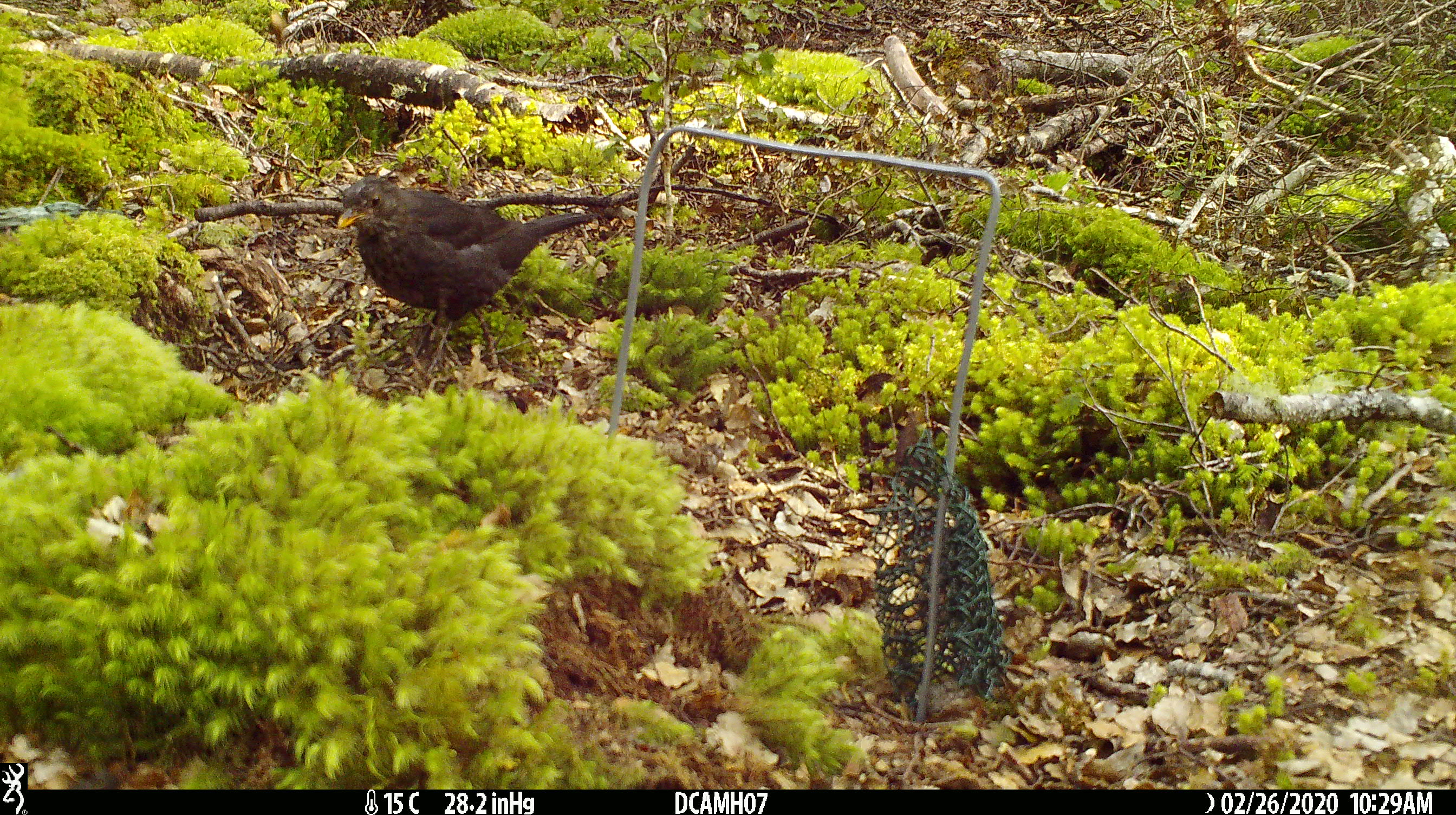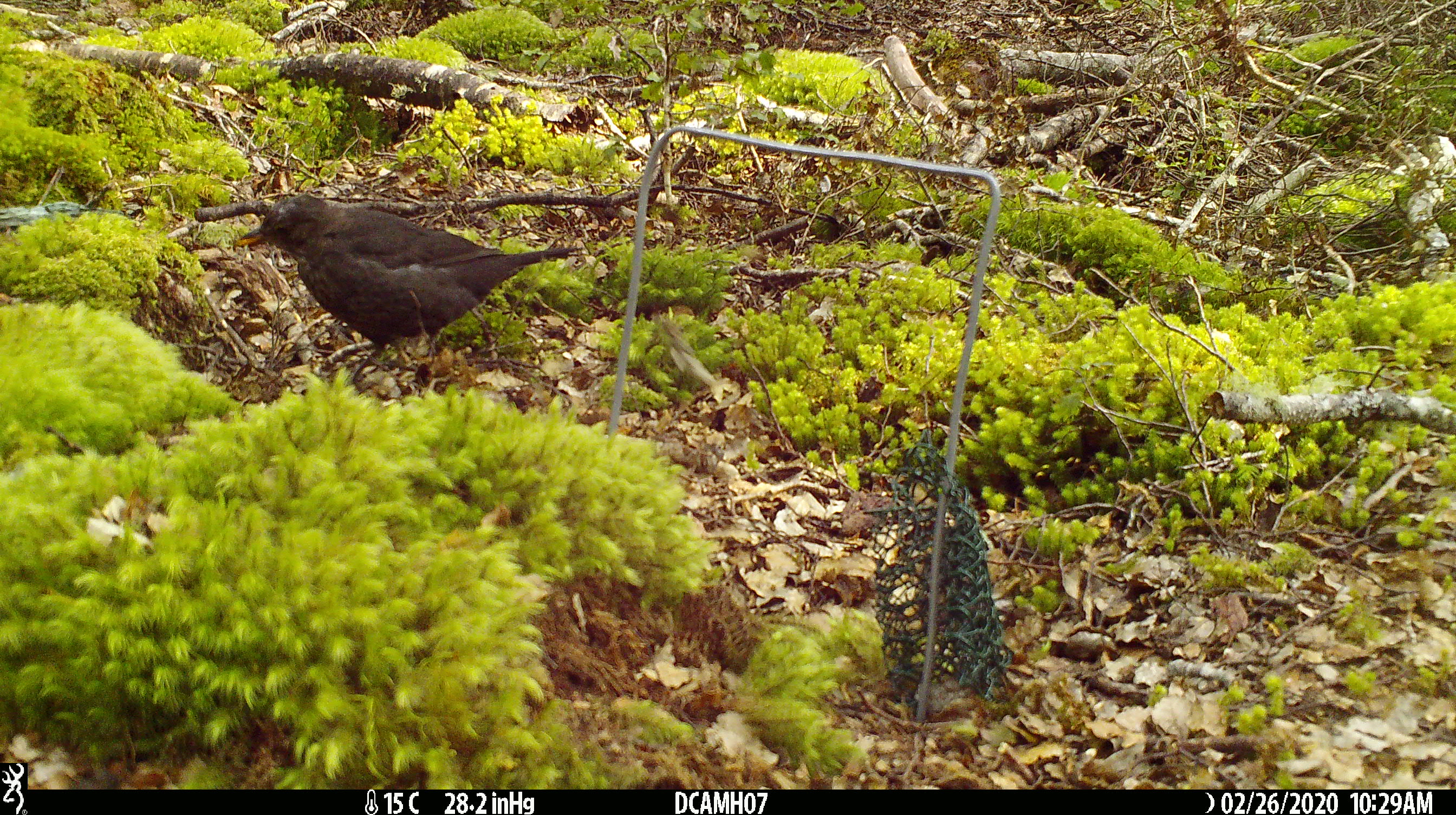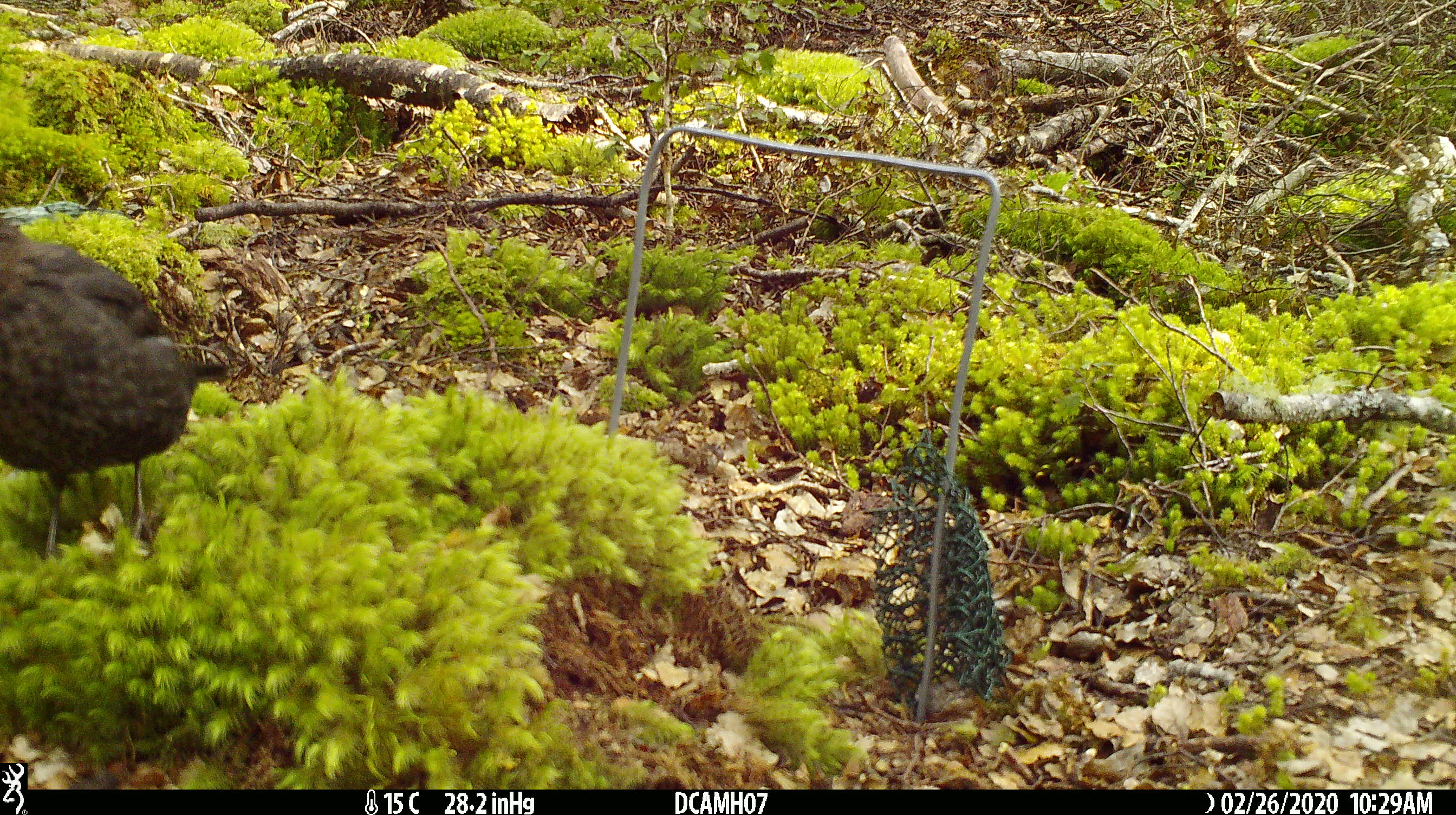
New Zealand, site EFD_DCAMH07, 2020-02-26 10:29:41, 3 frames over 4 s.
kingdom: Animalia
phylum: Chordata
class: Aves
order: Passeriformes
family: Turdidae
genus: Turdus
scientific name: Turdus merula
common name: eurasian blackbird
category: blackbird